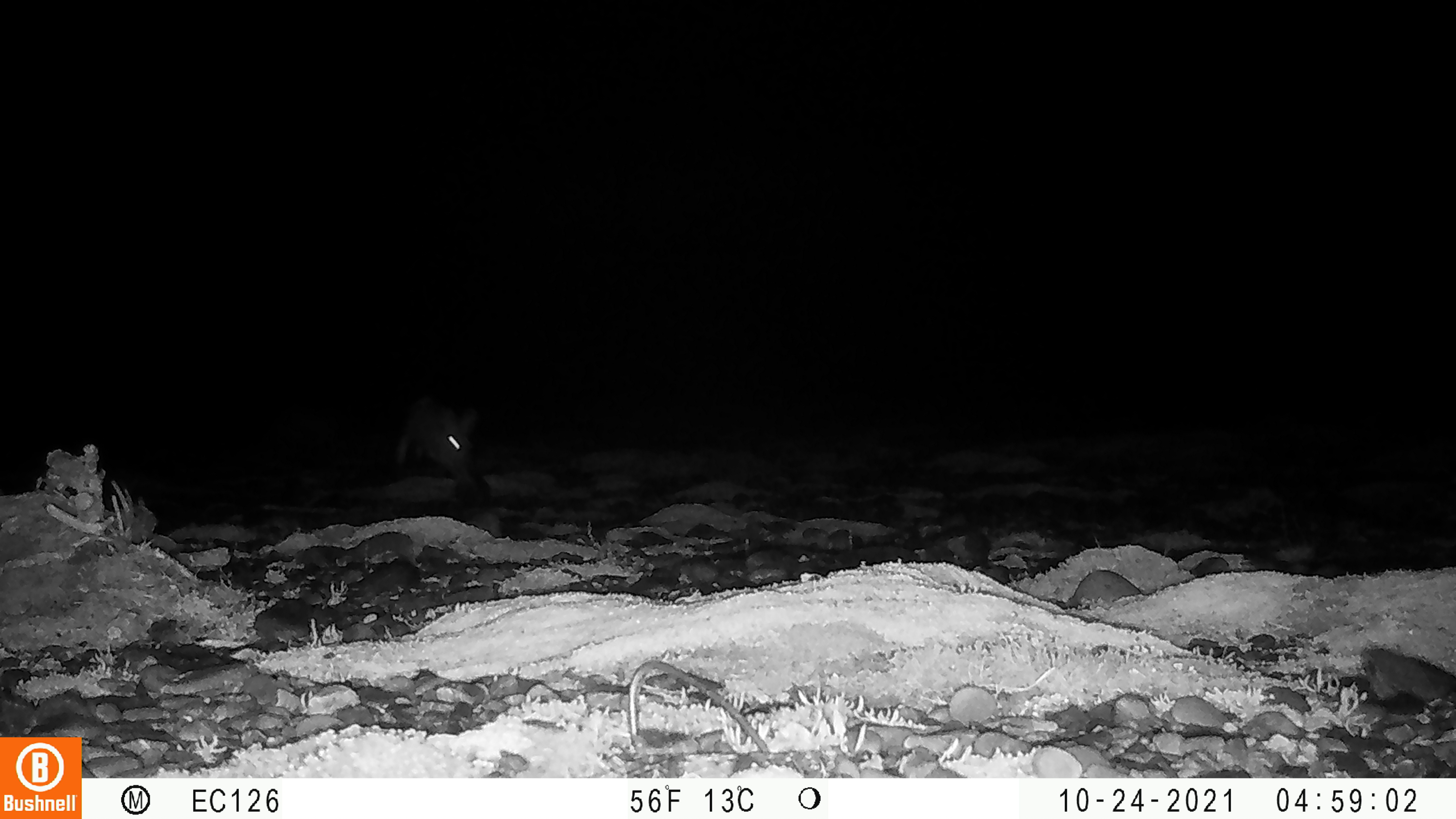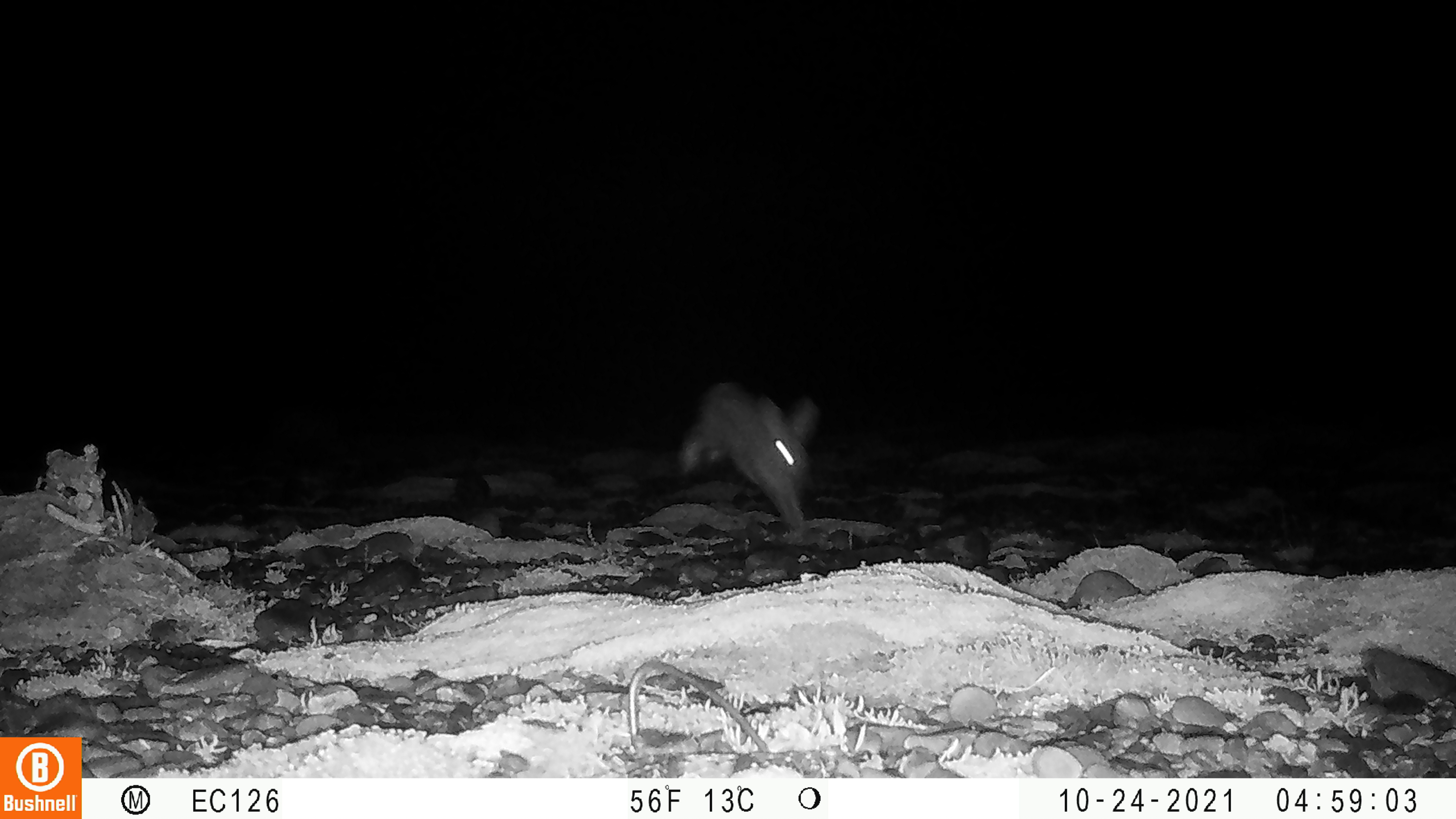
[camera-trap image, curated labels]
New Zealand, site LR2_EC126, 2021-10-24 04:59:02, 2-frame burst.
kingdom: Animalia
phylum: Chordata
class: Mammalia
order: Lagomorpha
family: Leporidae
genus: Oryctolagus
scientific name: Oryctolagus cuniculus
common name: european rabbit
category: rabbit